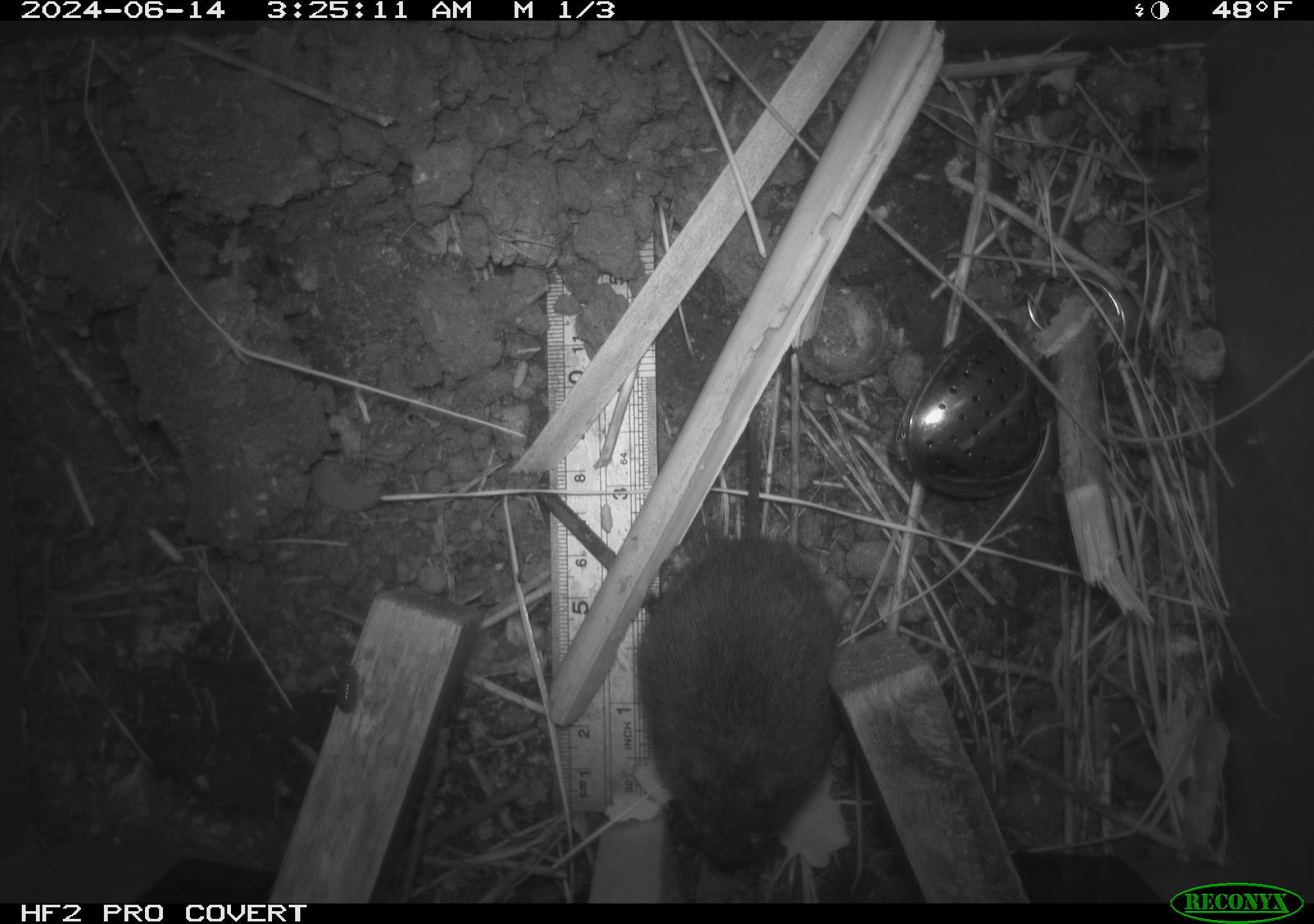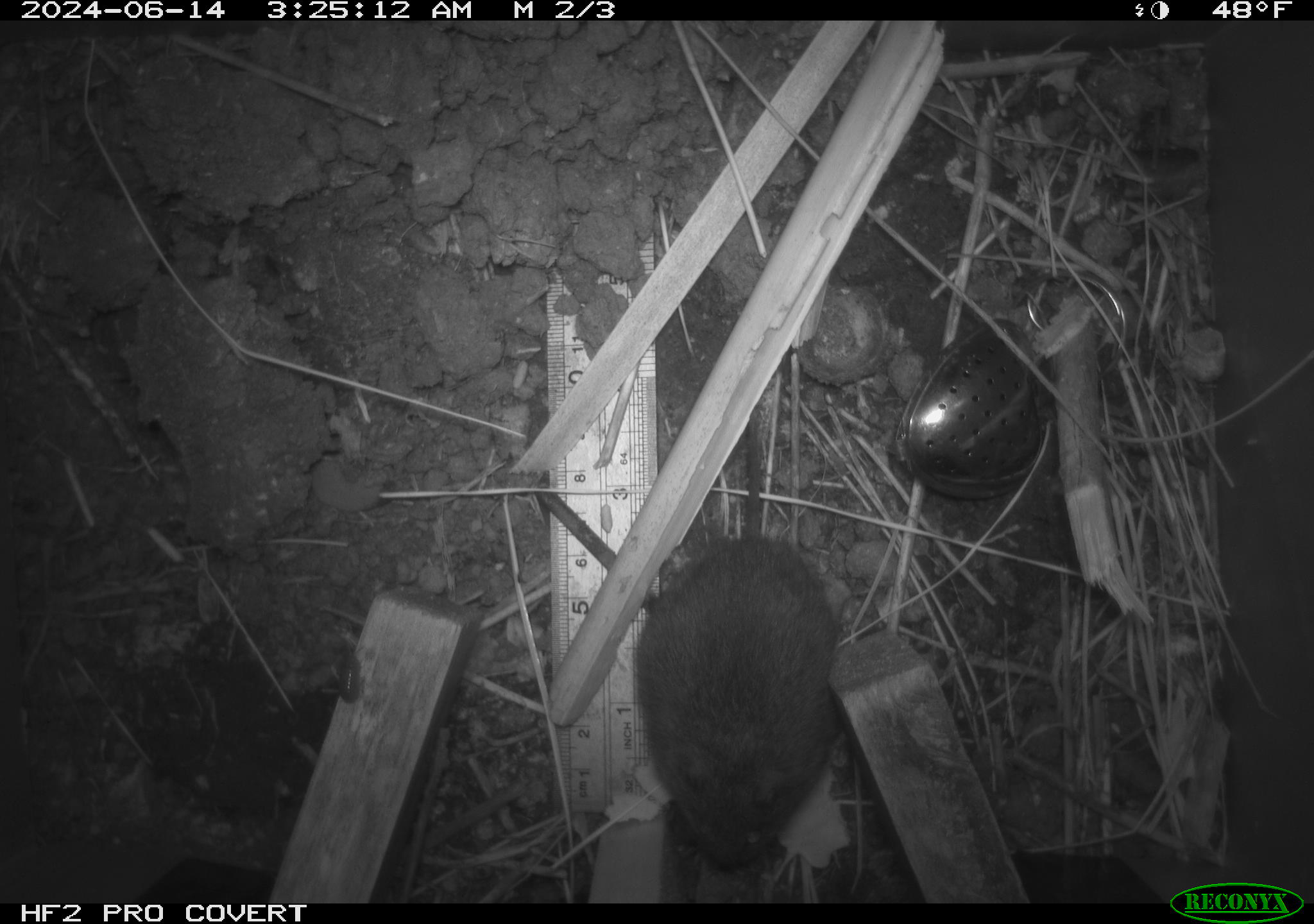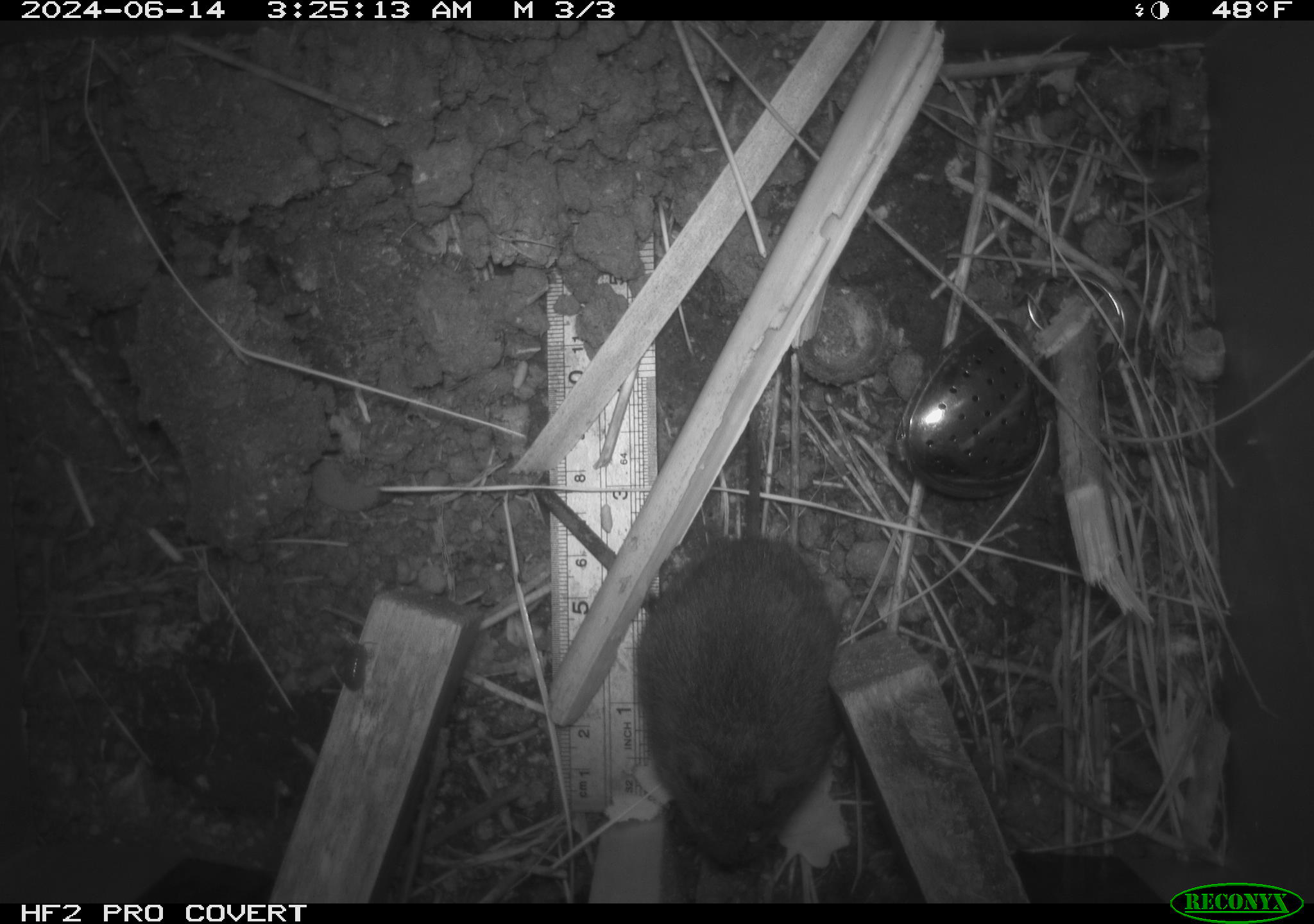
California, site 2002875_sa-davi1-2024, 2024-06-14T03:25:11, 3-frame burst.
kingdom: Animalia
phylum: Chordata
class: Mammalia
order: Rodentia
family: Cricetidae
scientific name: Arvicolinae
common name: voles, lemmings, and muskrats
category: arvicolinae subfamily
Arvicolinae subfamily (voles, lemmings, and muskrats) (Arvicolinae).